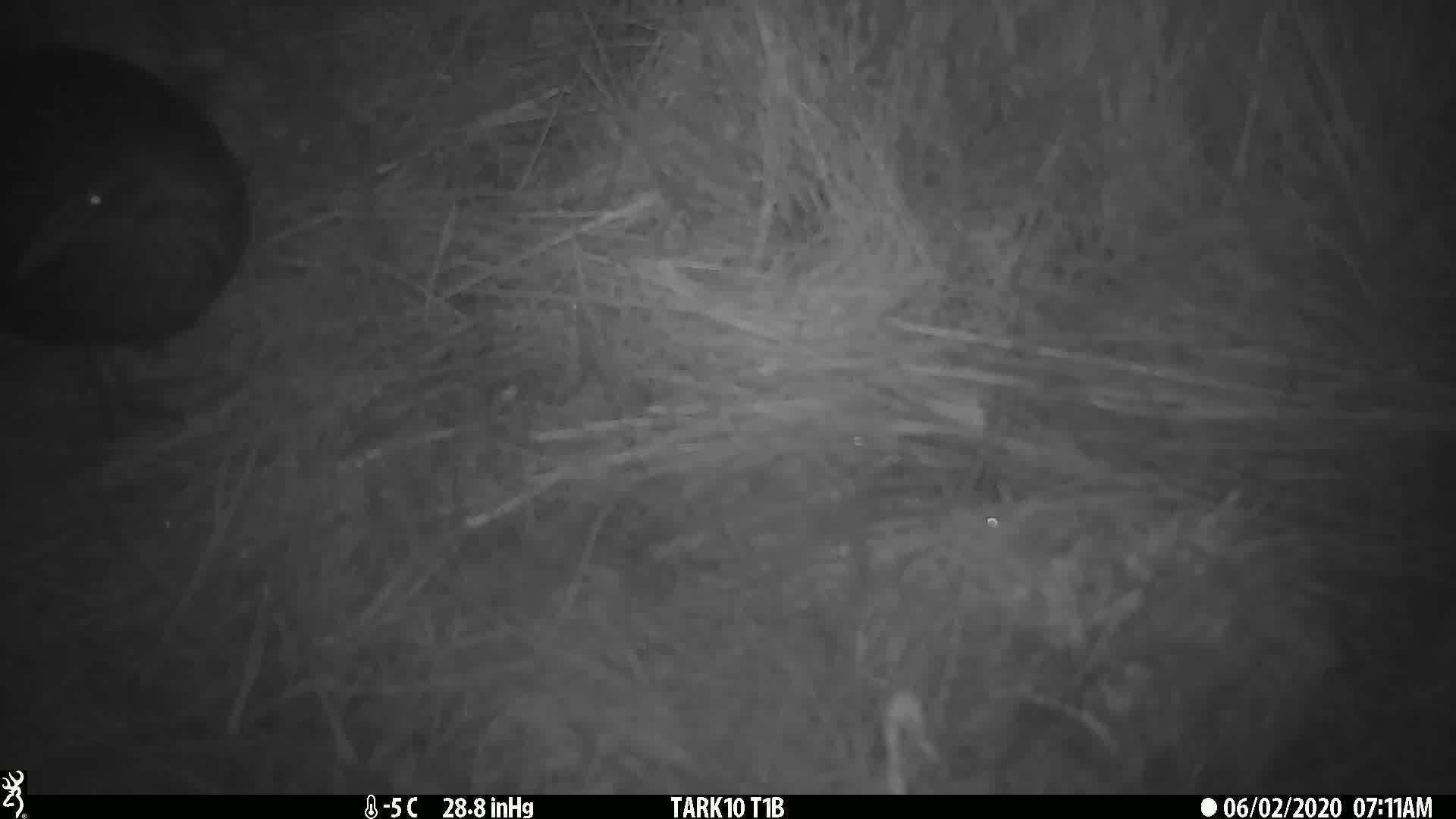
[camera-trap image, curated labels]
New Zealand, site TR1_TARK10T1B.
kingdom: Animalia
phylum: Chordata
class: Aves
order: Gruiformes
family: Rallidae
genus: Gallirallus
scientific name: Gallirallus australis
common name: weka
Weka (Gallirallus australis).